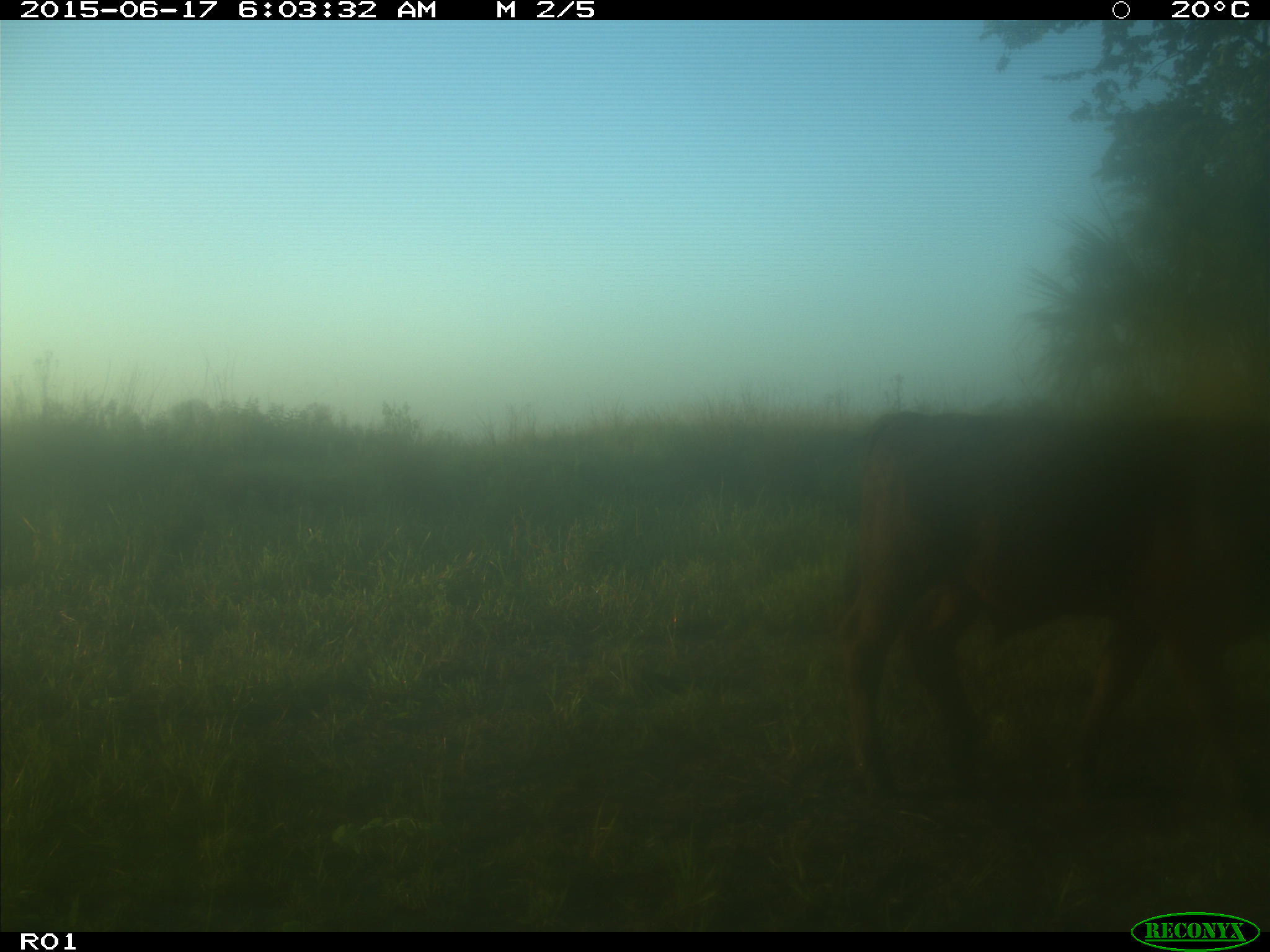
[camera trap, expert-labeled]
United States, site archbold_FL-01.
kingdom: Animalia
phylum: Chordata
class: Mammalia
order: Artiodactyla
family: Bovidae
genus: Bos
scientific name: Bos taurus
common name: domestic cow